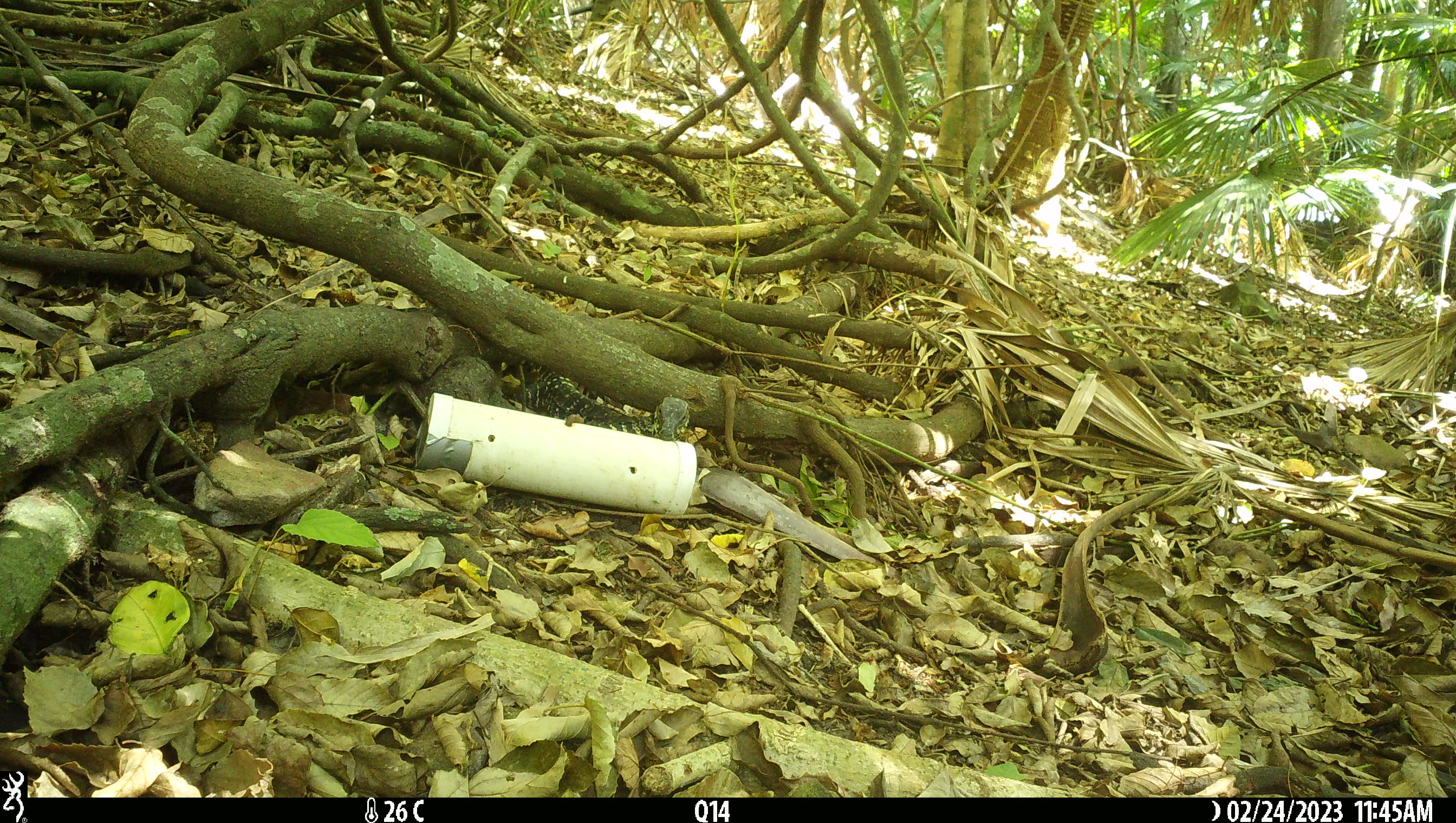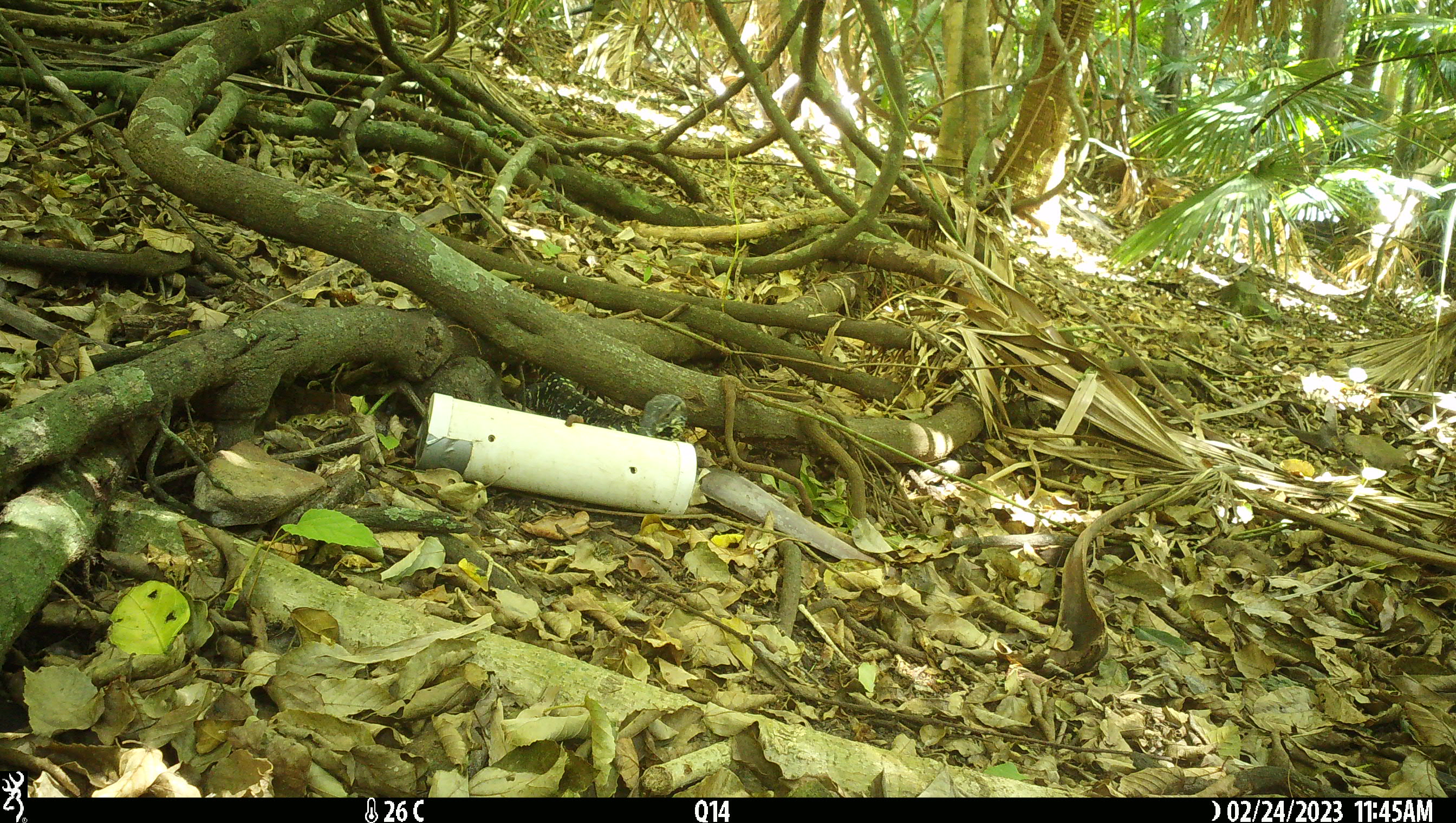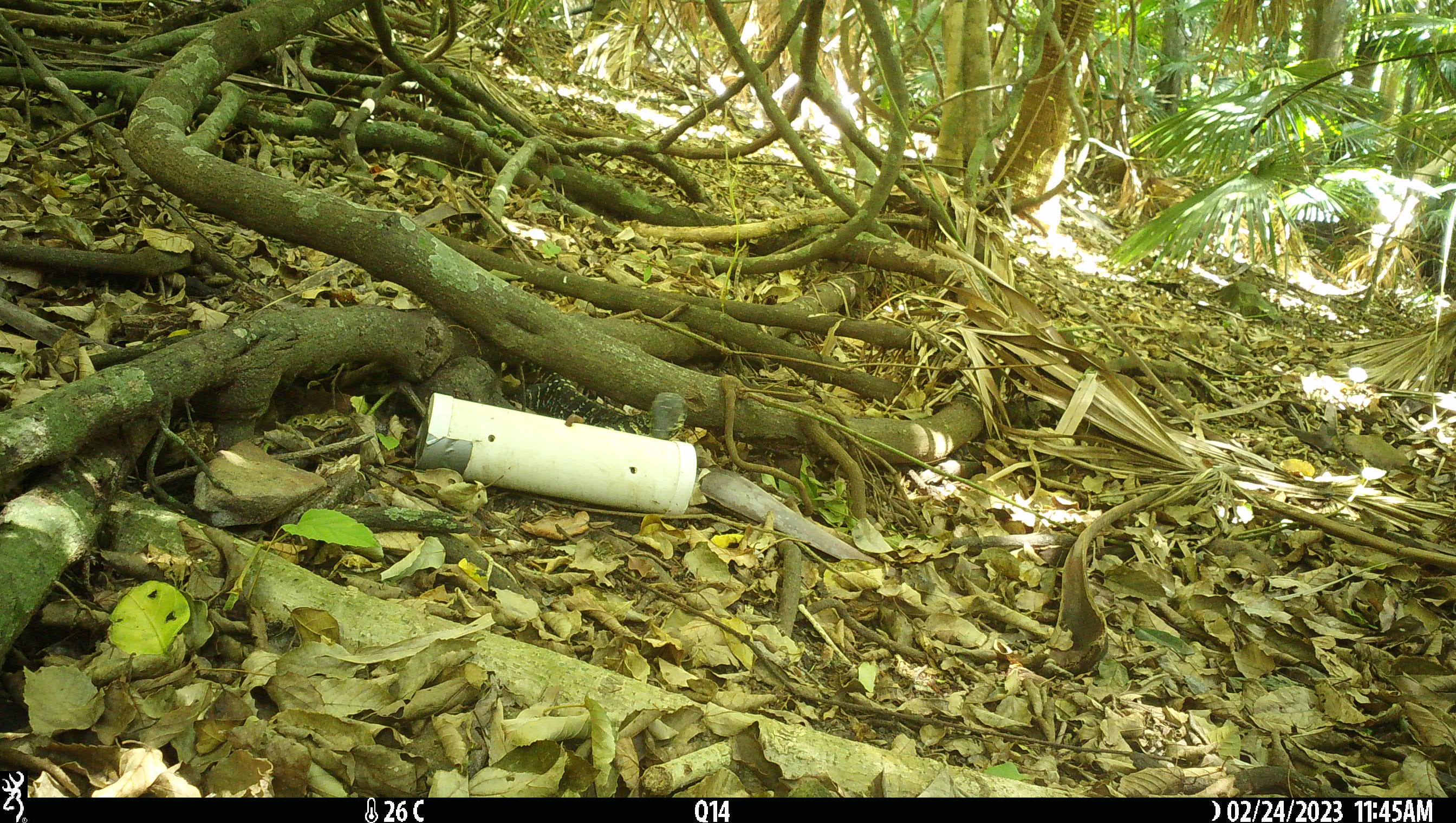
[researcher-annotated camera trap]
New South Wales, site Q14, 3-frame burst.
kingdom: Animalia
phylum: Chordata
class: Reptilia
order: Squamata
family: Varanidae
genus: Varanus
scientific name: Varanus varius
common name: lace monitor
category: goanna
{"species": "goanna (lace monitor) (Varanus varius)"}